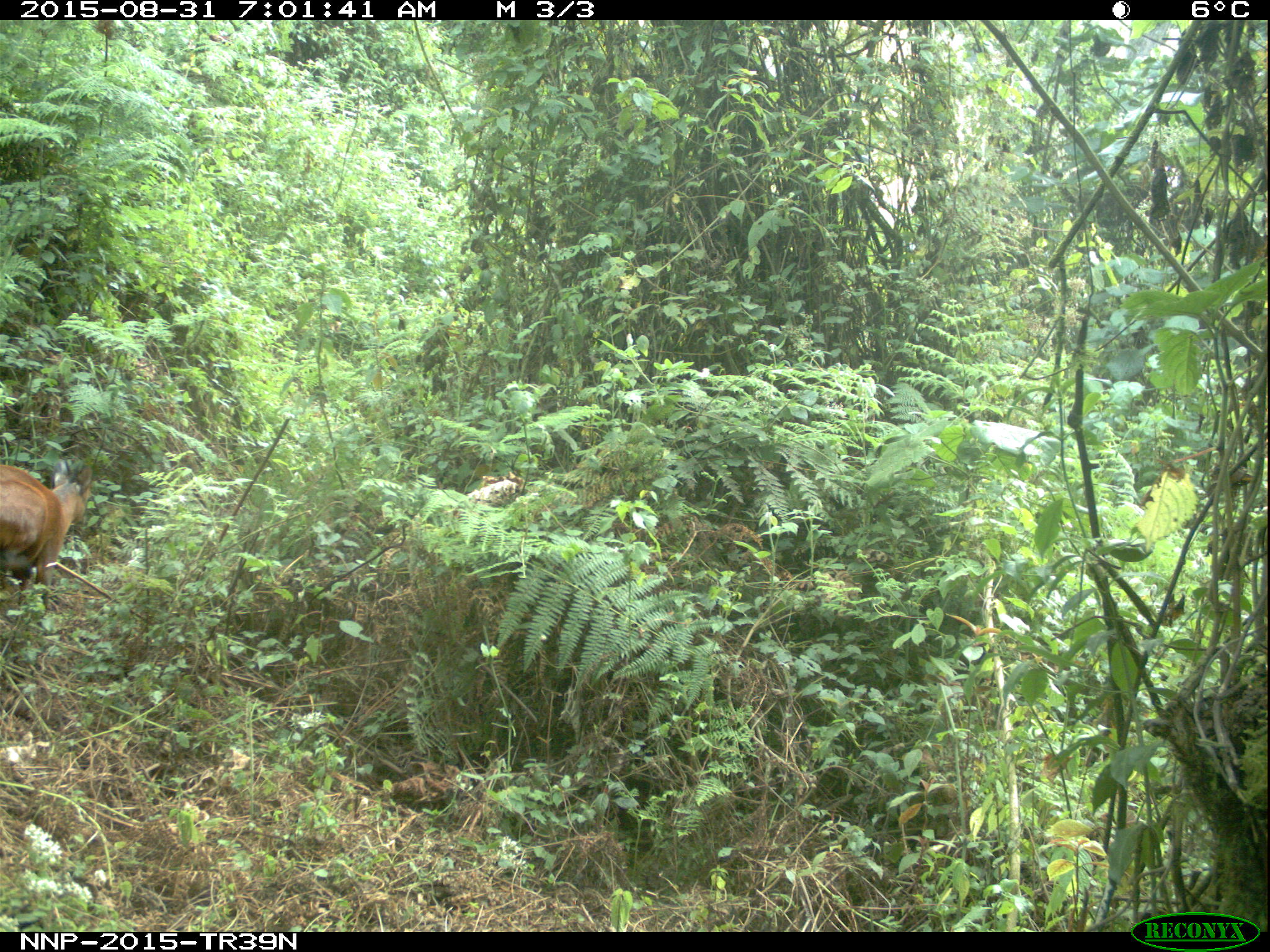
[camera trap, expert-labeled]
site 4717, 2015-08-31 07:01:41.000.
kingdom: Animalia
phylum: Chordata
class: Mammalia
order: Artiodactyla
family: Bovidae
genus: Cephalophus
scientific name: Cephalophus nigrifrons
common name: black-fronted duiker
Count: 1.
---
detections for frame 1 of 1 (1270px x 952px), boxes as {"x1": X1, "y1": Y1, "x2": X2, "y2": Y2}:
cephalophus nigrifrons: {"x1": 0, "y1": 458, "x2": 92, "y2": 611}